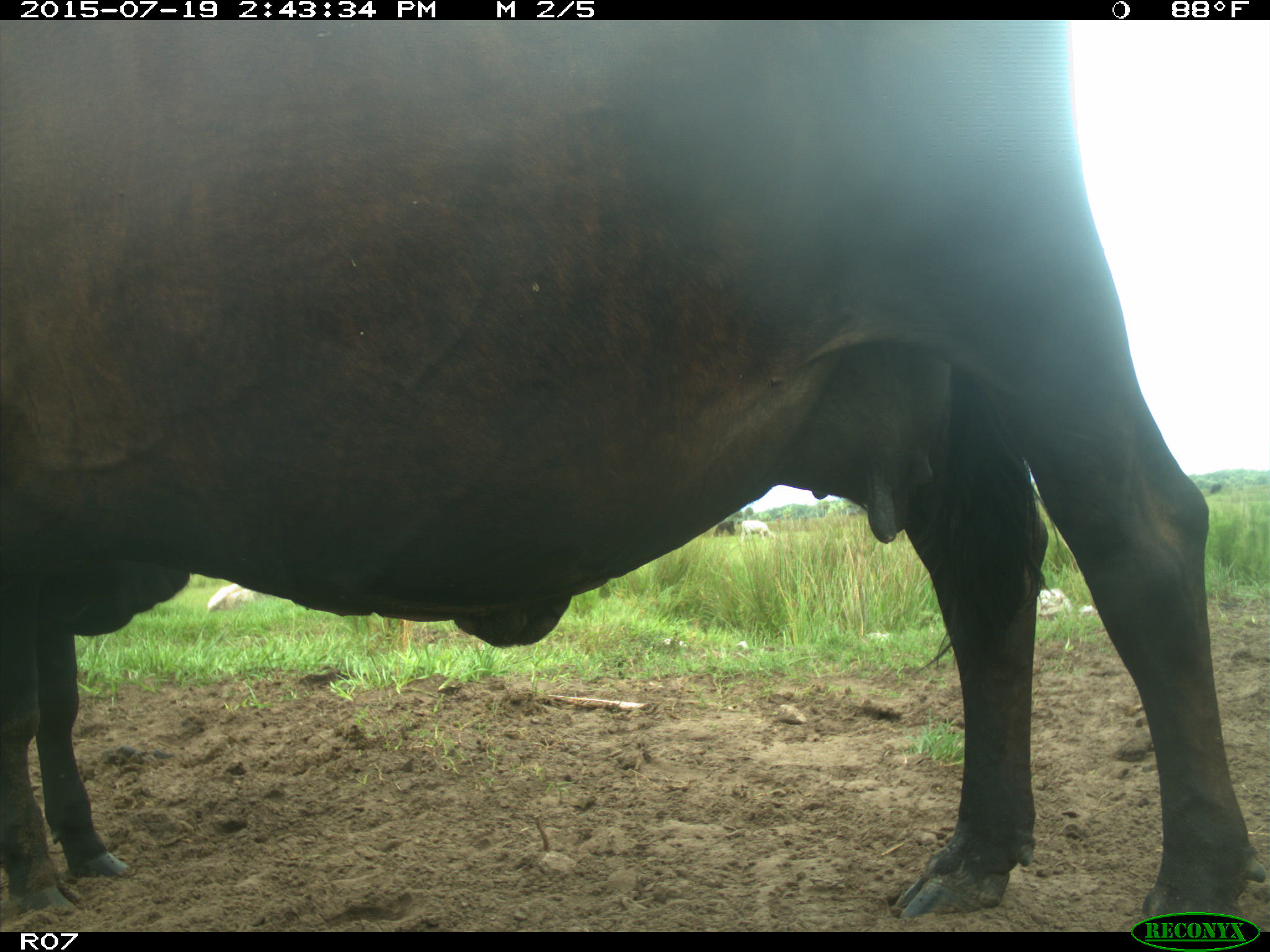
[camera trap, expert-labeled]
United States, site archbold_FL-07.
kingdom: Animalia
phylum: Chordata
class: Mammalia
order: Artiodactyla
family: Bovidae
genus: Bos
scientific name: Bos taurus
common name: domestic cow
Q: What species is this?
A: Bos taurus (domestic cow).